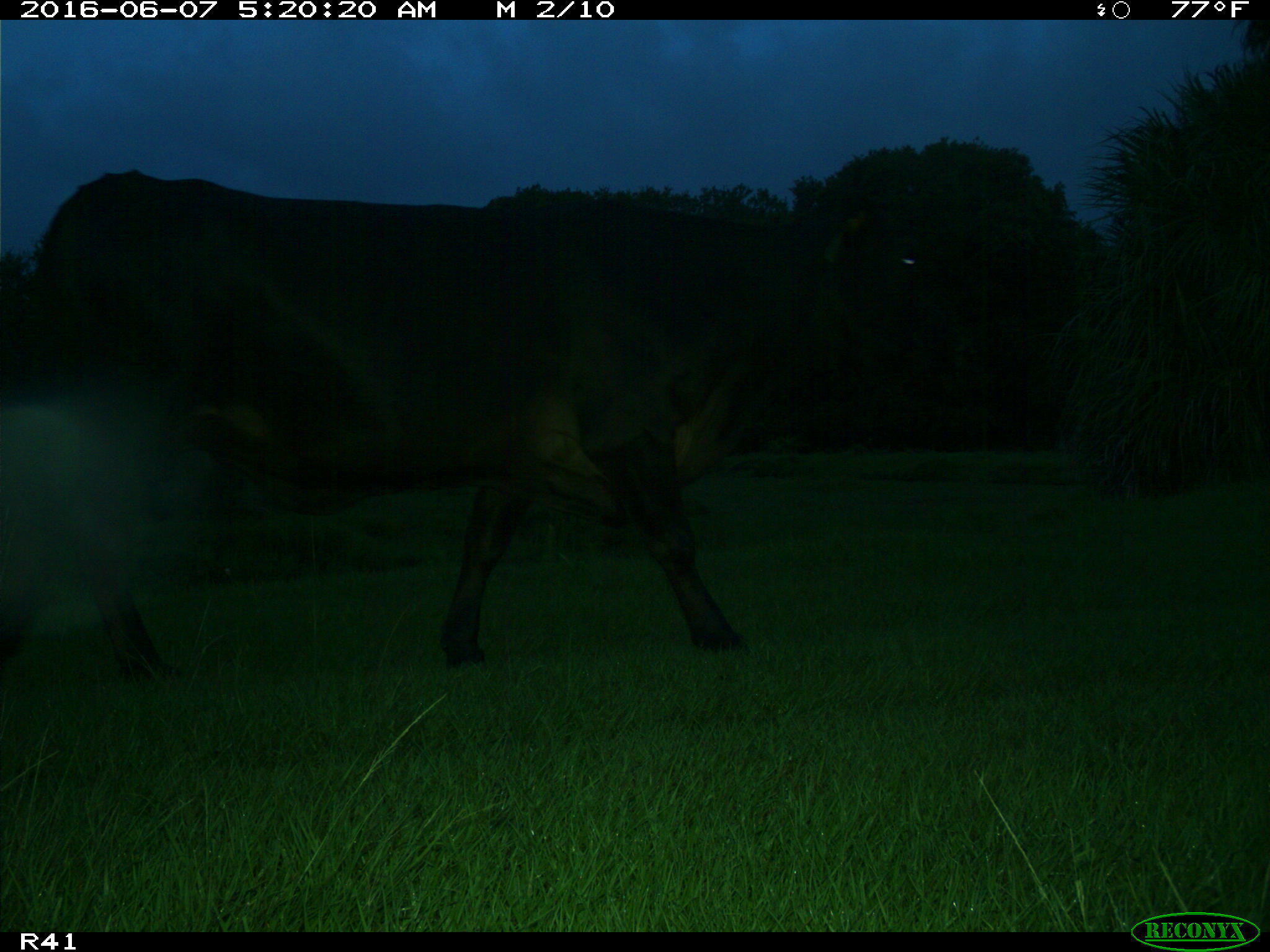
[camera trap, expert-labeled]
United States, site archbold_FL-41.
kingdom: Animalia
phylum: Chordata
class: Mammalia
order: Artiodactyla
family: Bovidae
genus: Bos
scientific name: Bos taurus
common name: domestic cow